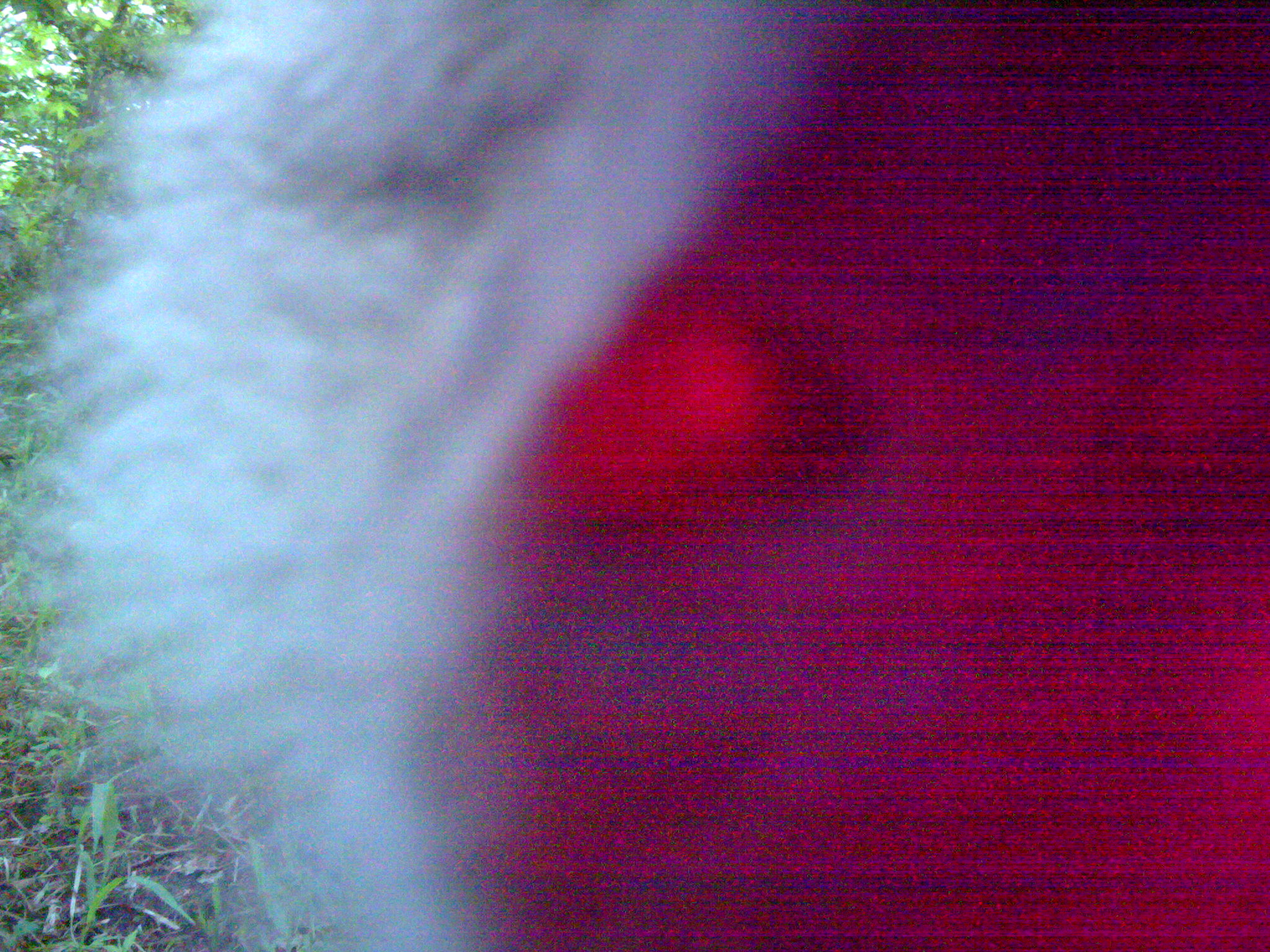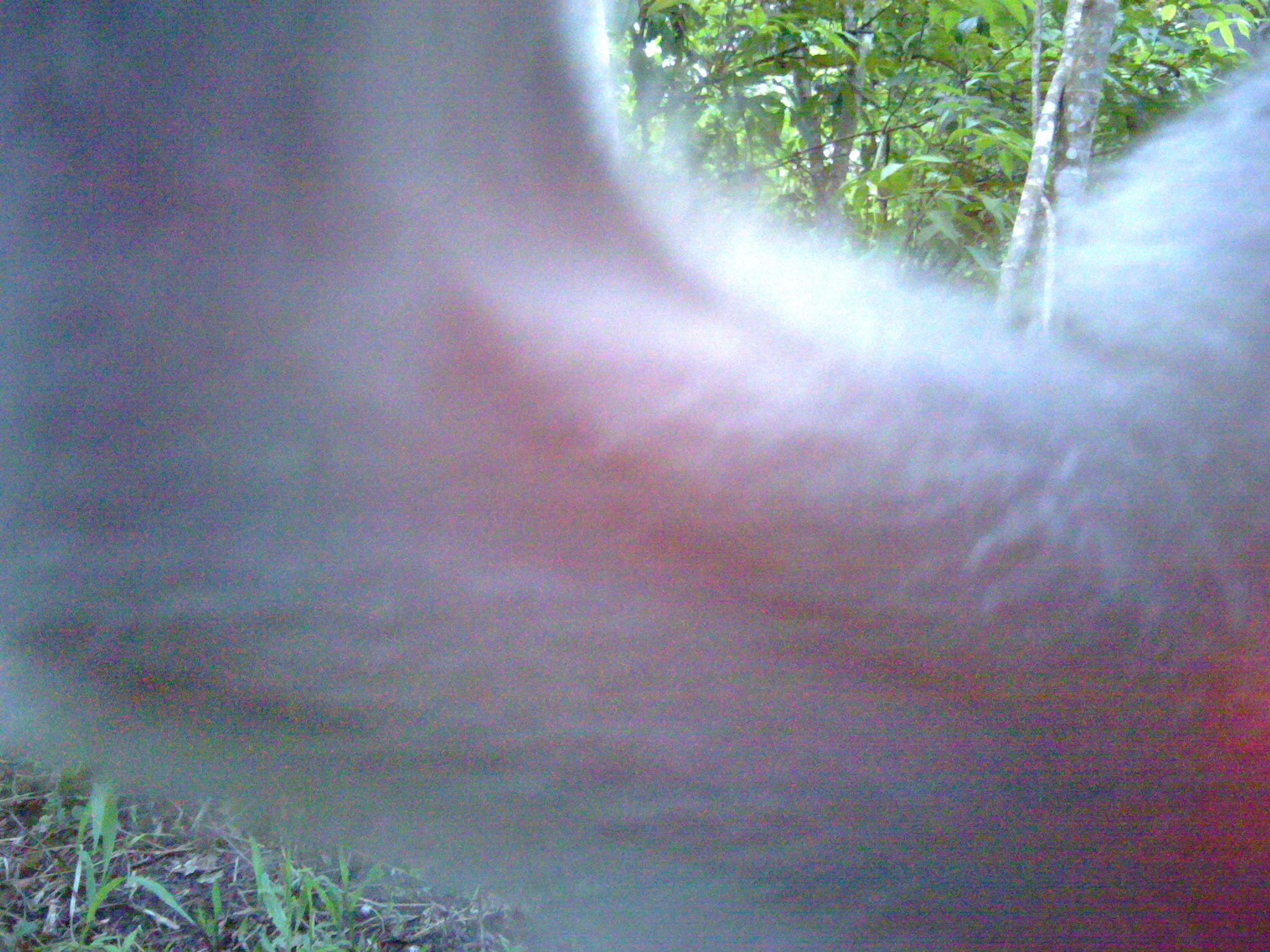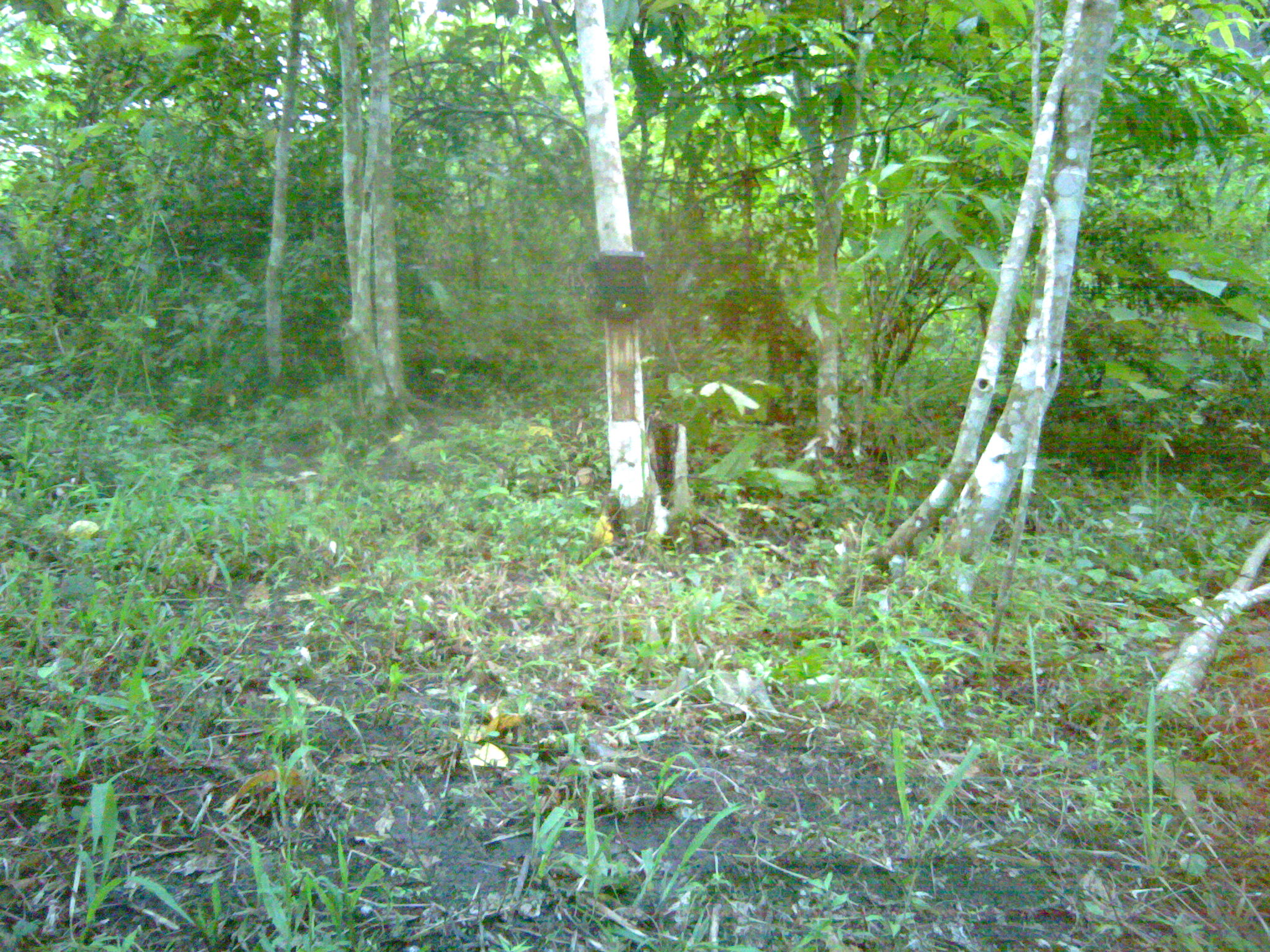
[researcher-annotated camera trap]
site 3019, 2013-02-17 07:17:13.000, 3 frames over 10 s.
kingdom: Animalia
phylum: Chordata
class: Mammalia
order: Primates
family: Cercopithecidae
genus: Macaca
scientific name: Macaca fascicularis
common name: crab-eating macaque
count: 1